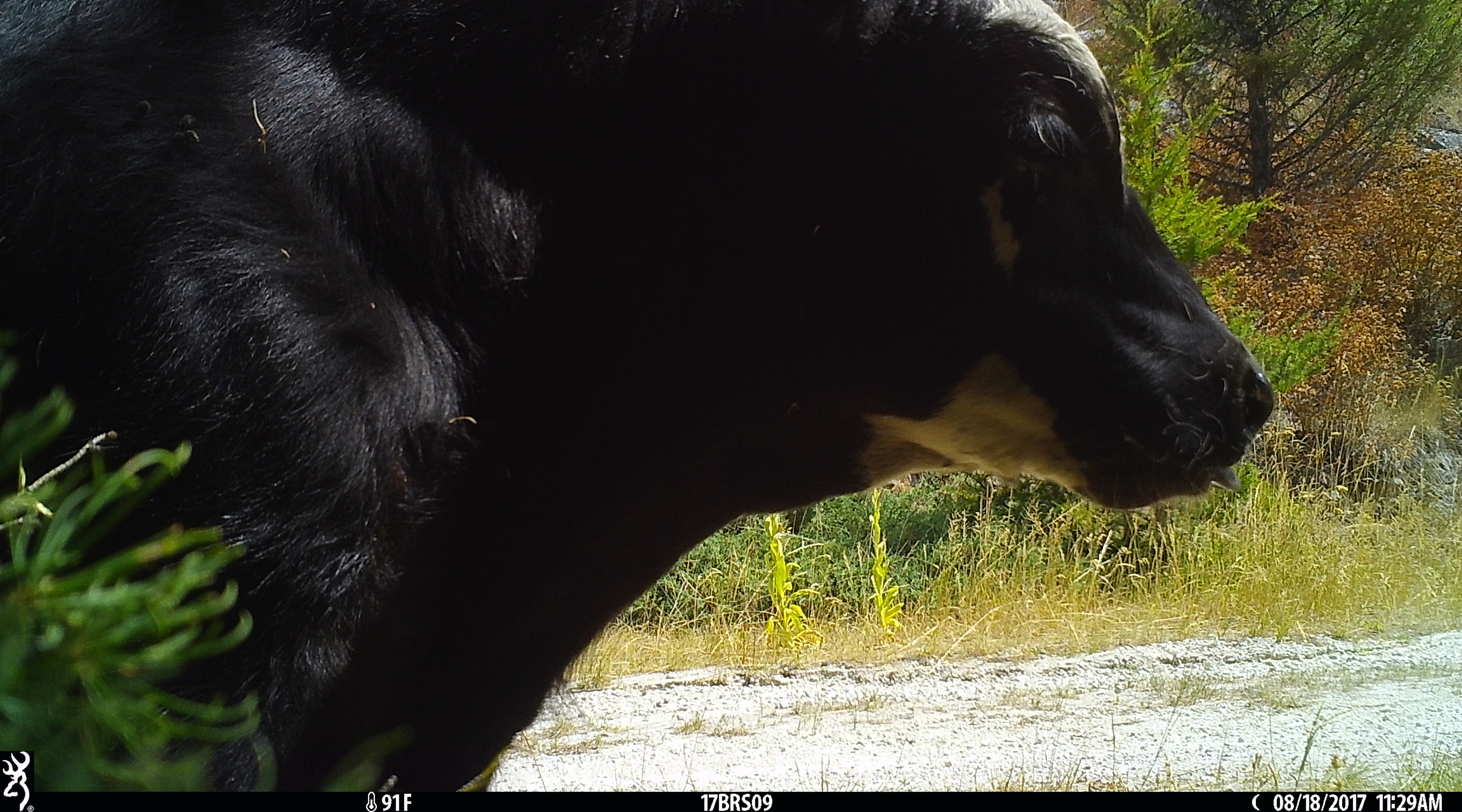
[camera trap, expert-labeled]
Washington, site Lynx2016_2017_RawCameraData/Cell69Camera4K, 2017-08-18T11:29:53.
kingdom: Animalia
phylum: Chordata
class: Mammalia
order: Artiodactyla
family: Bovidae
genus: Bos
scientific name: Bos taurus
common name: domestic cattle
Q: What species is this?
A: Domestic cattle (Bos taurus).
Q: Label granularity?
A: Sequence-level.